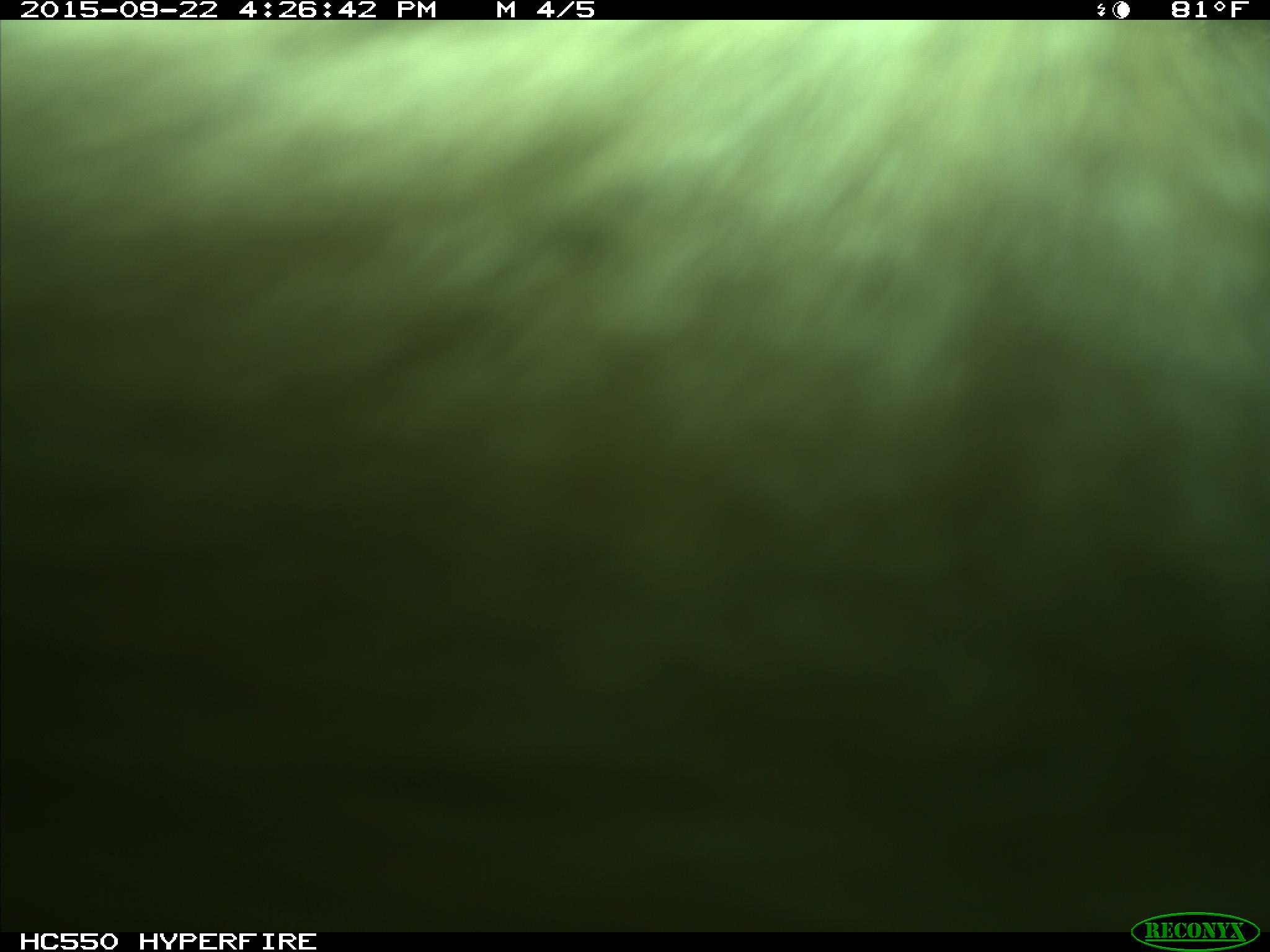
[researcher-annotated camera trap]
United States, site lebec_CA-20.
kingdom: Animalia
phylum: Chordata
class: Mammalia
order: Carnivora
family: Ursidae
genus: Ursus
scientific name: Ursus americanus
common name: american black bear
Ursus americanus (american black bear).